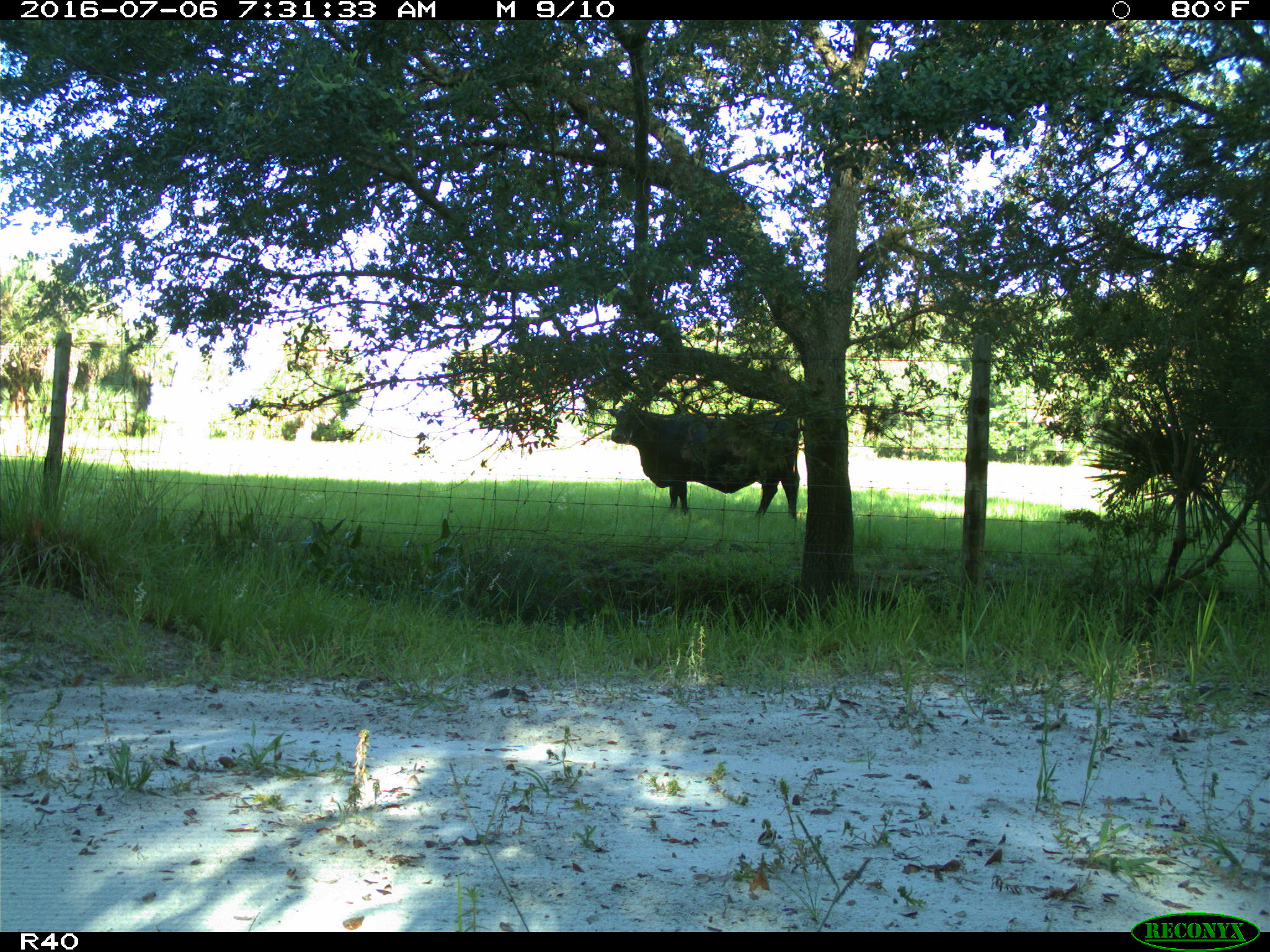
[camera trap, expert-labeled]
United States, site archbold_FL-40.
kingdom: Animalia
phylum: Chordata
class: Mammalia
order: Artiodactyla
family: Bovidae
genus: Bos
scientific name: Bos taurus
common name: domestic cow